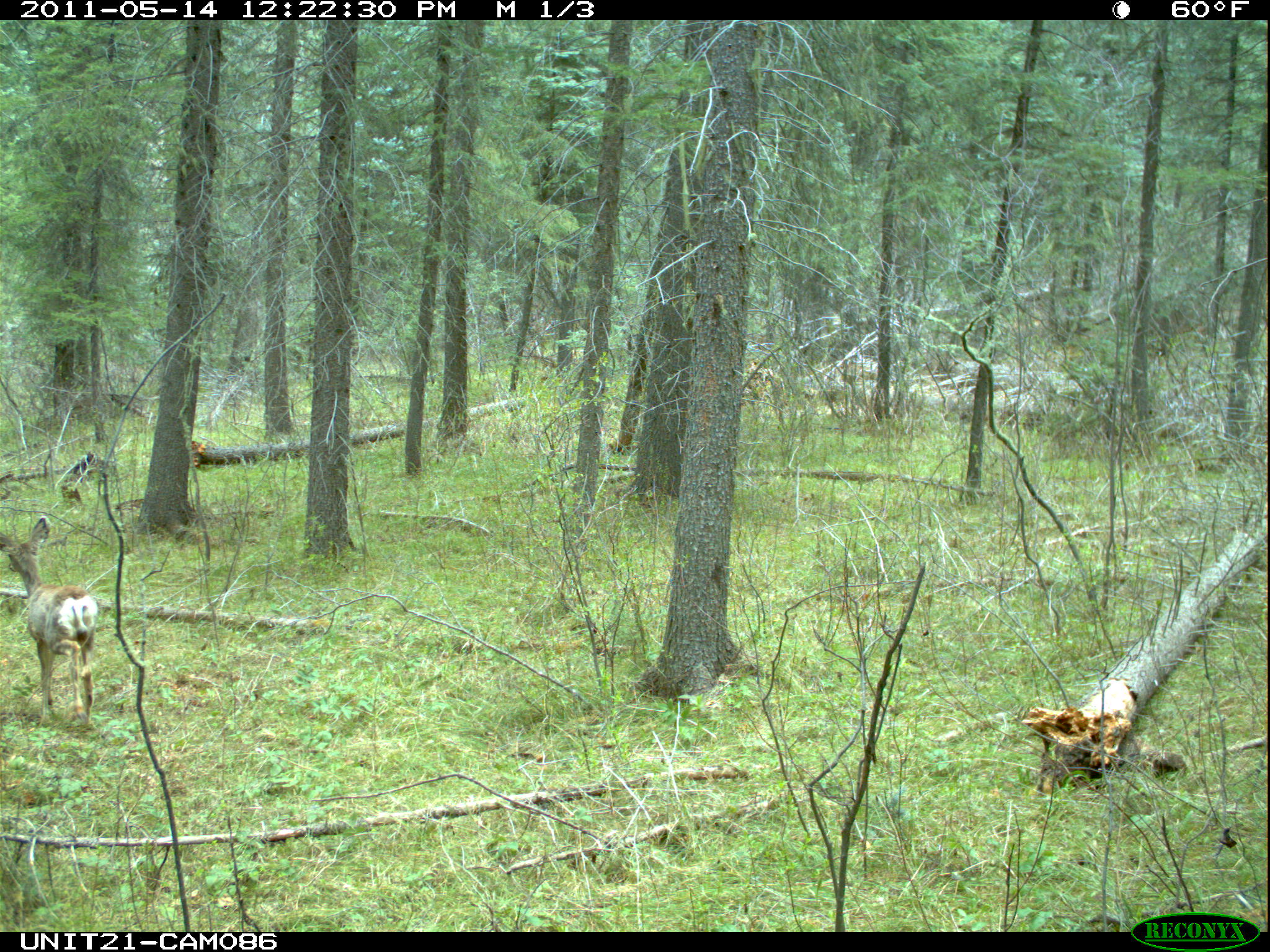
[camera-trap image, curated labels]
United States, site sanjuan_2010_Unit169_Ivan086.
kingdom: Animalia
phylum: Chordata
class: Mammalia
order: Artiodactyla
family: Cervidae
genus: Odocoileus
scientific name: Odocoileus hemionus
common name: mule deer